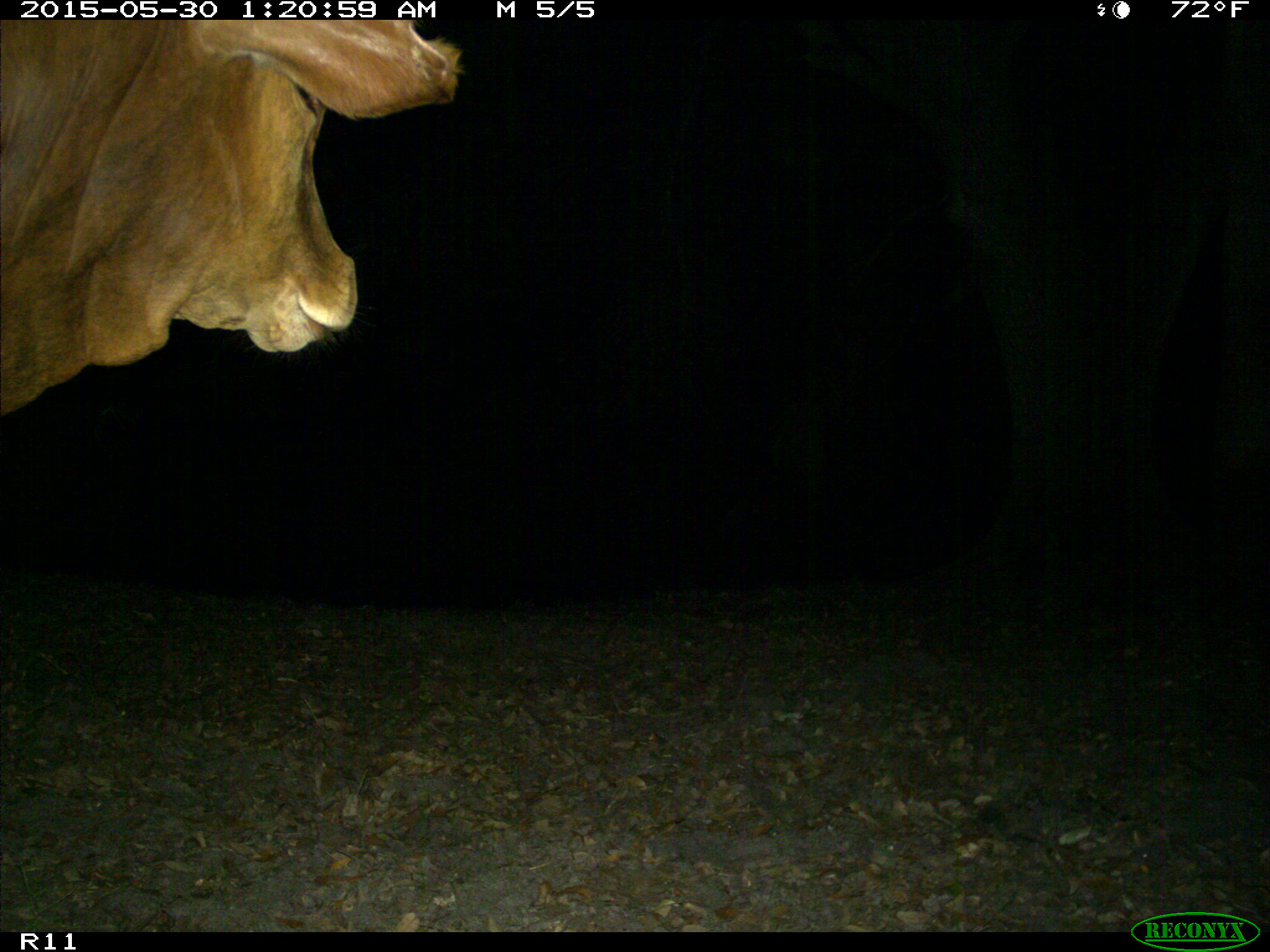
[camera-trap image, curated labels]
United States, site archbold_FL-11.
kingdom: Animalia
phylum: Chordata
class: Mammalia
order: Artiodactyla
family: Bovidae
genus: Bos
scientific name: Bos taurus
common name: domestic cow